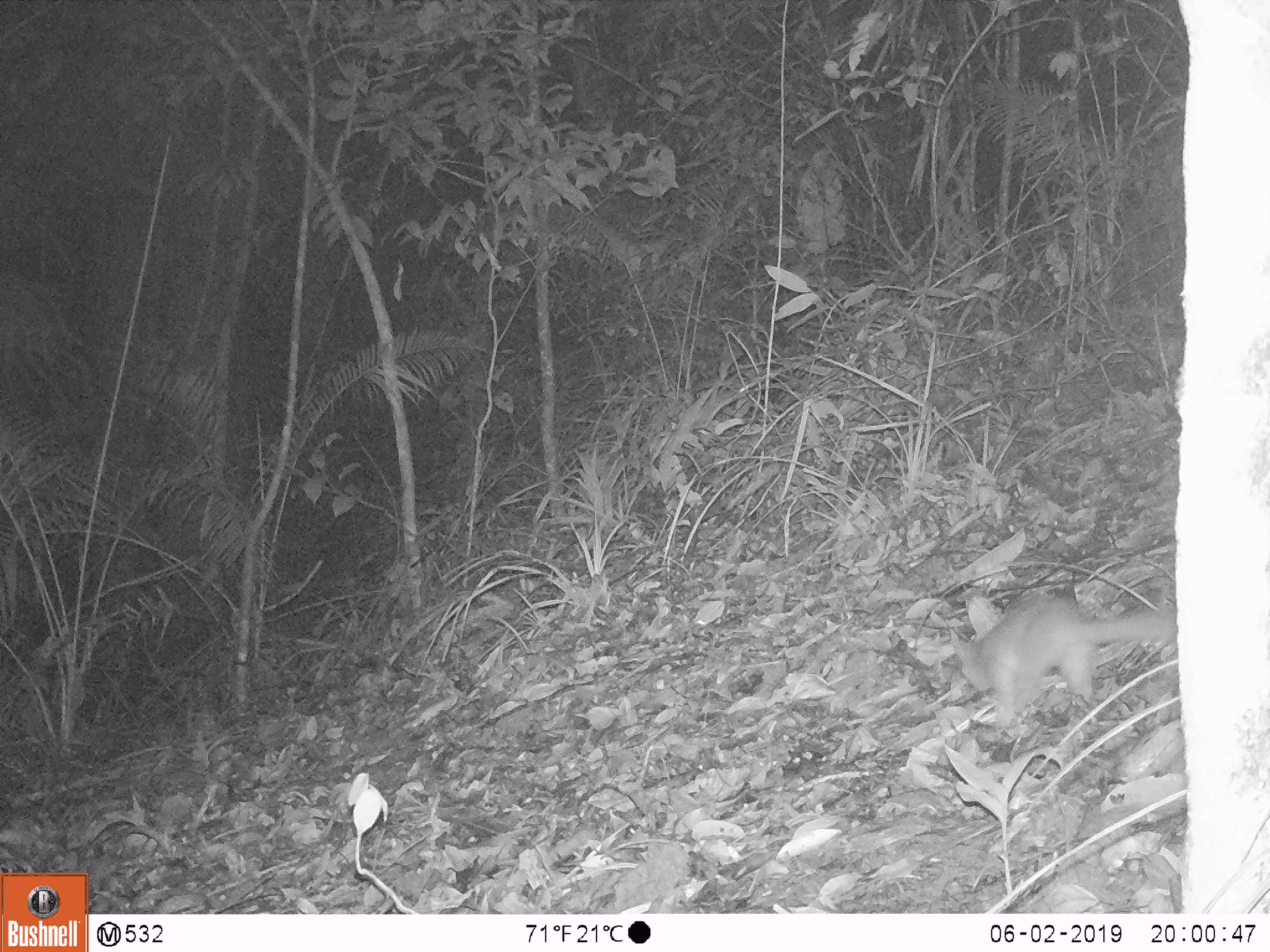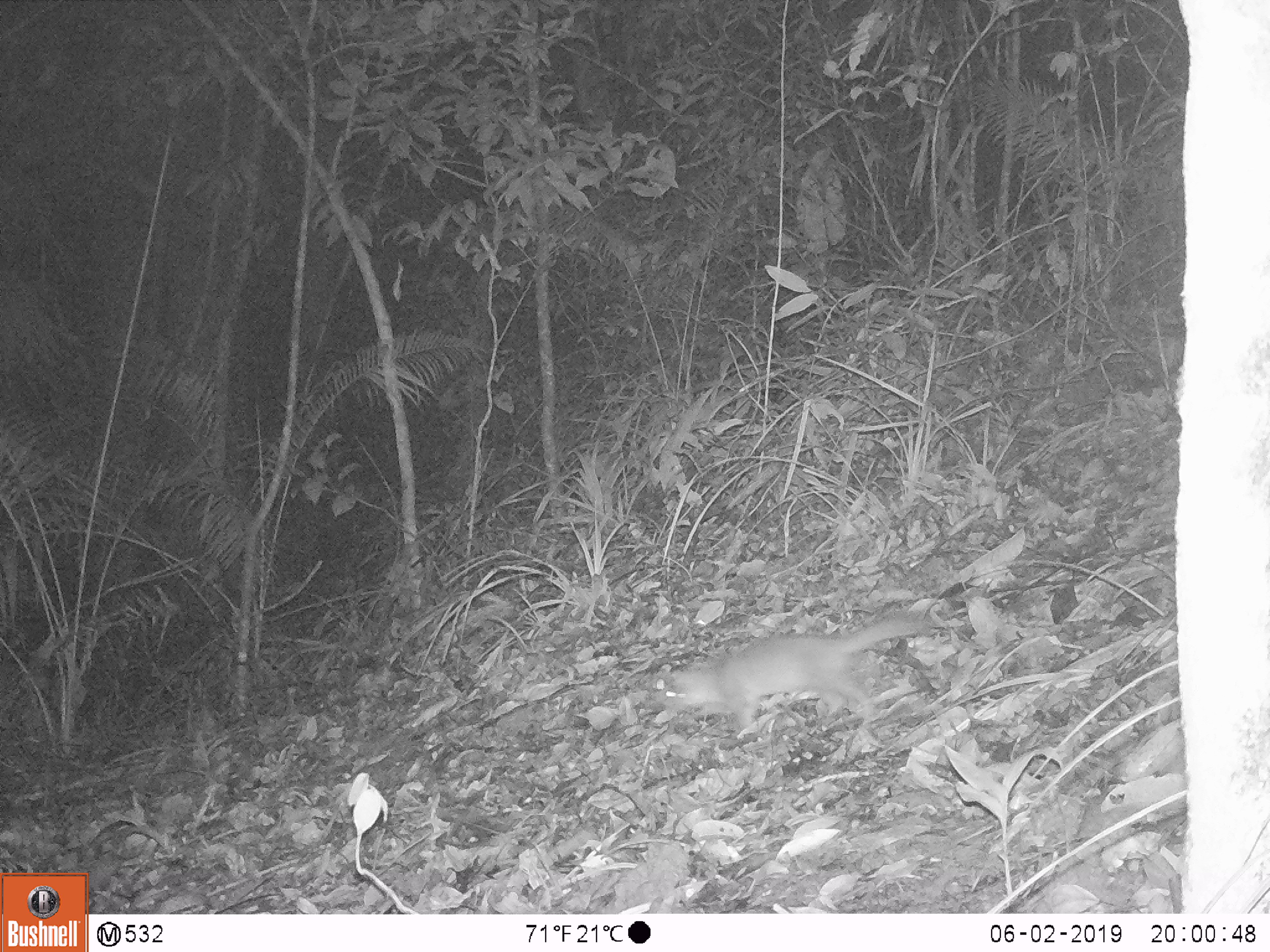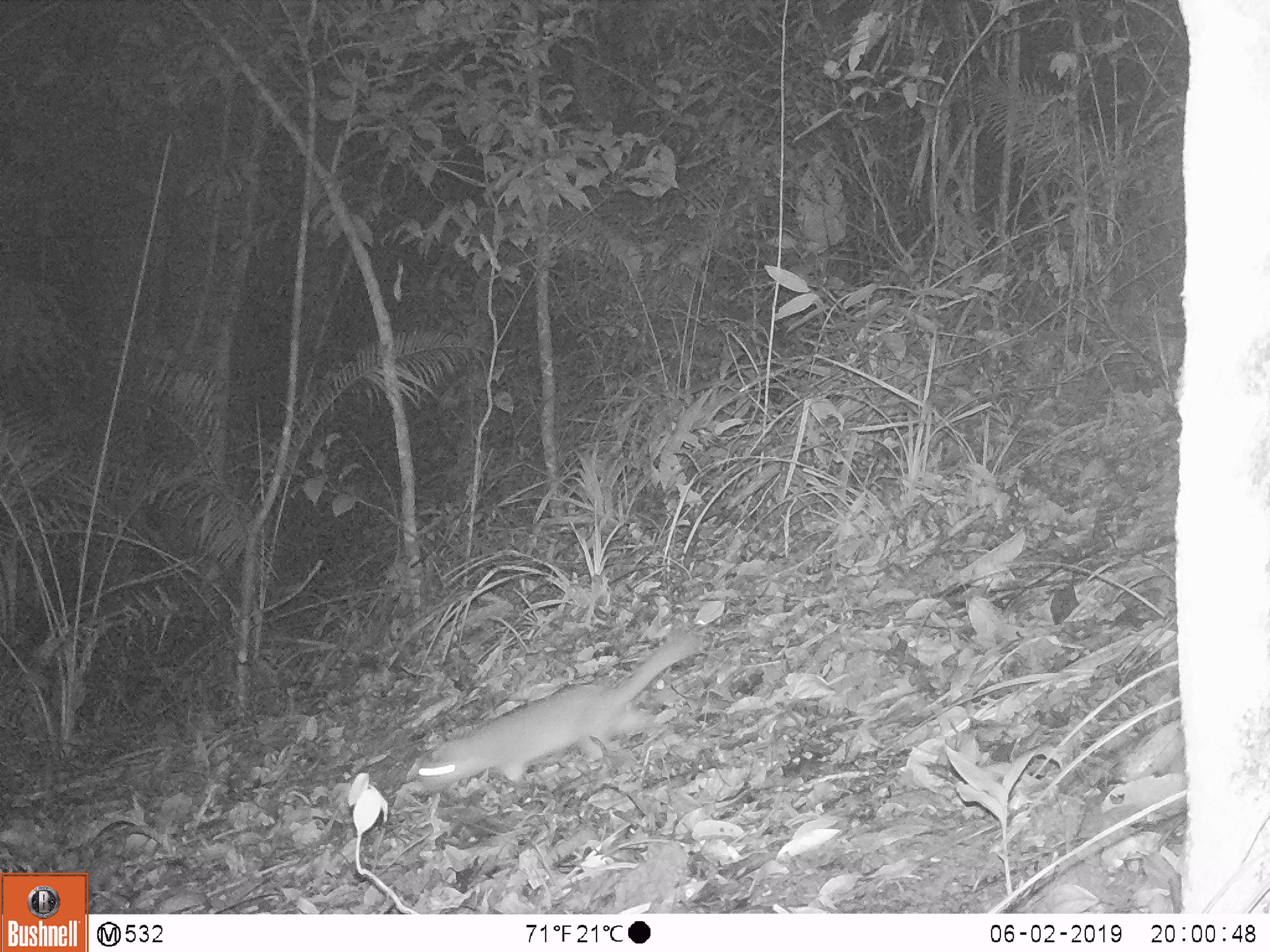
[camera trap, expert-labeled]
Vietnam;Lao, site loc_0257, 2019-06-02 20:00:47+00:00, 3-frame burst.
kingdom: Animalia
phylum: Chordata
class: Mammalia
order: Carnivora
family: Mustelidae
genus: Melogale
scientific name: Melogale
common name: ferret badger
Ferret badger (Melogale). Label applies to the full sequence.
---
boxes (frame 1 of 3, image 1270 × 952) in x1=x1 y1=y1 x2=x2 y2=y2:
ferret badger: x1=942 y1=584 x2=1171 y2=719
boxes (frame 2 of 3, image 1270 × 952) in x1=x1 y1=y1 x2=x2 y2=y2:
ferret badger: x1=647 y1=608 x2=932 y2=743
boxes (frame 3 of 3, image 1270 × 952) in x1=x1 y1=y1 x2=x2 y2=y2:
ferret badger: x1=414 y1=627 x2=702 y2=793